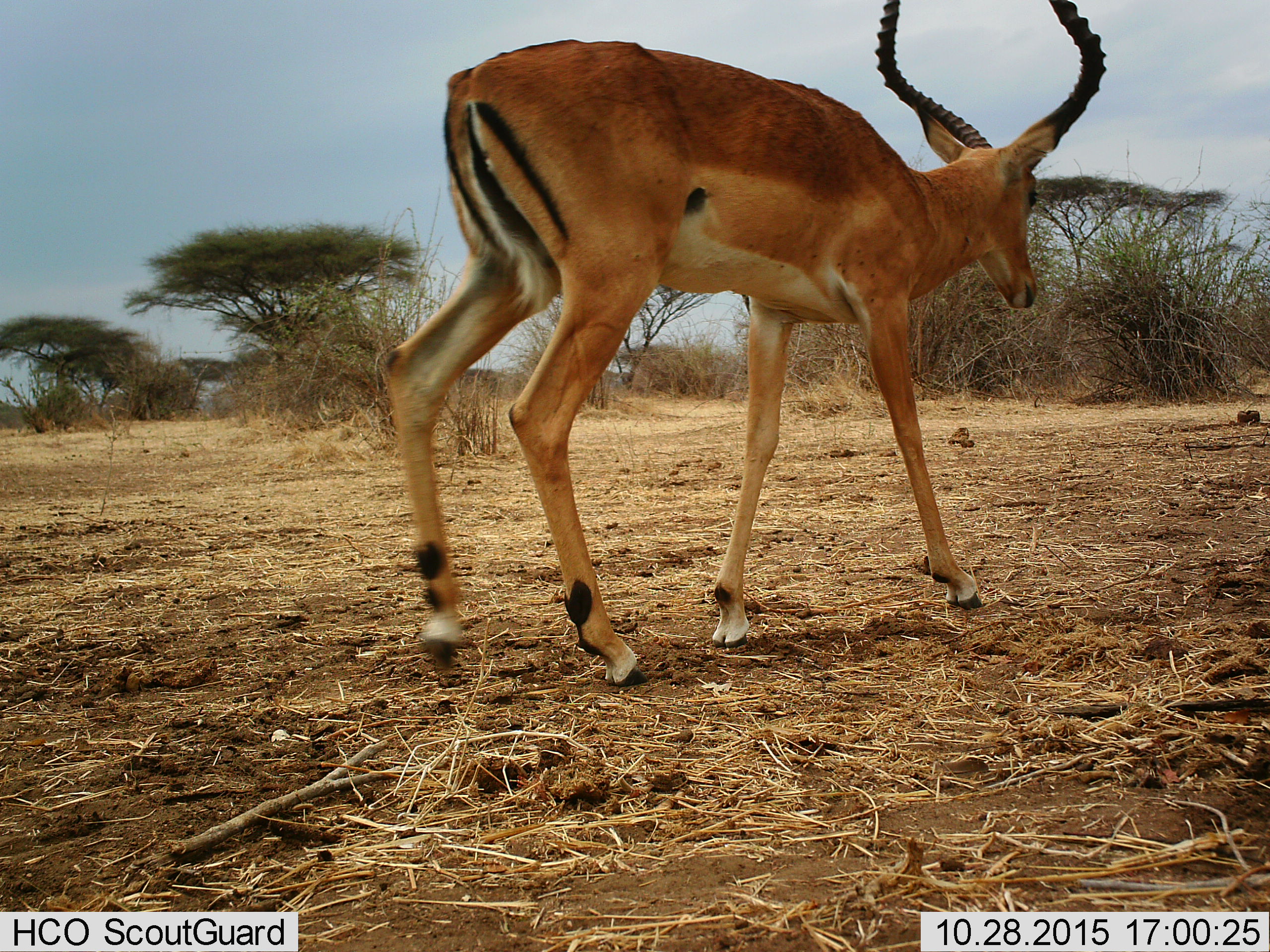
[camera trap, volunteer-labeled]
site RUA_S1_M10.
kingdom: Animalia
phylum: Chordata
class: Mammalia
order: Artiodactyla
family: Bovidae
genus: Aepyceros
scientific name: Aepyceros melampus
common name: impala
Impala (Aepyceros melampus), count 1. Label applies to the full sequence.